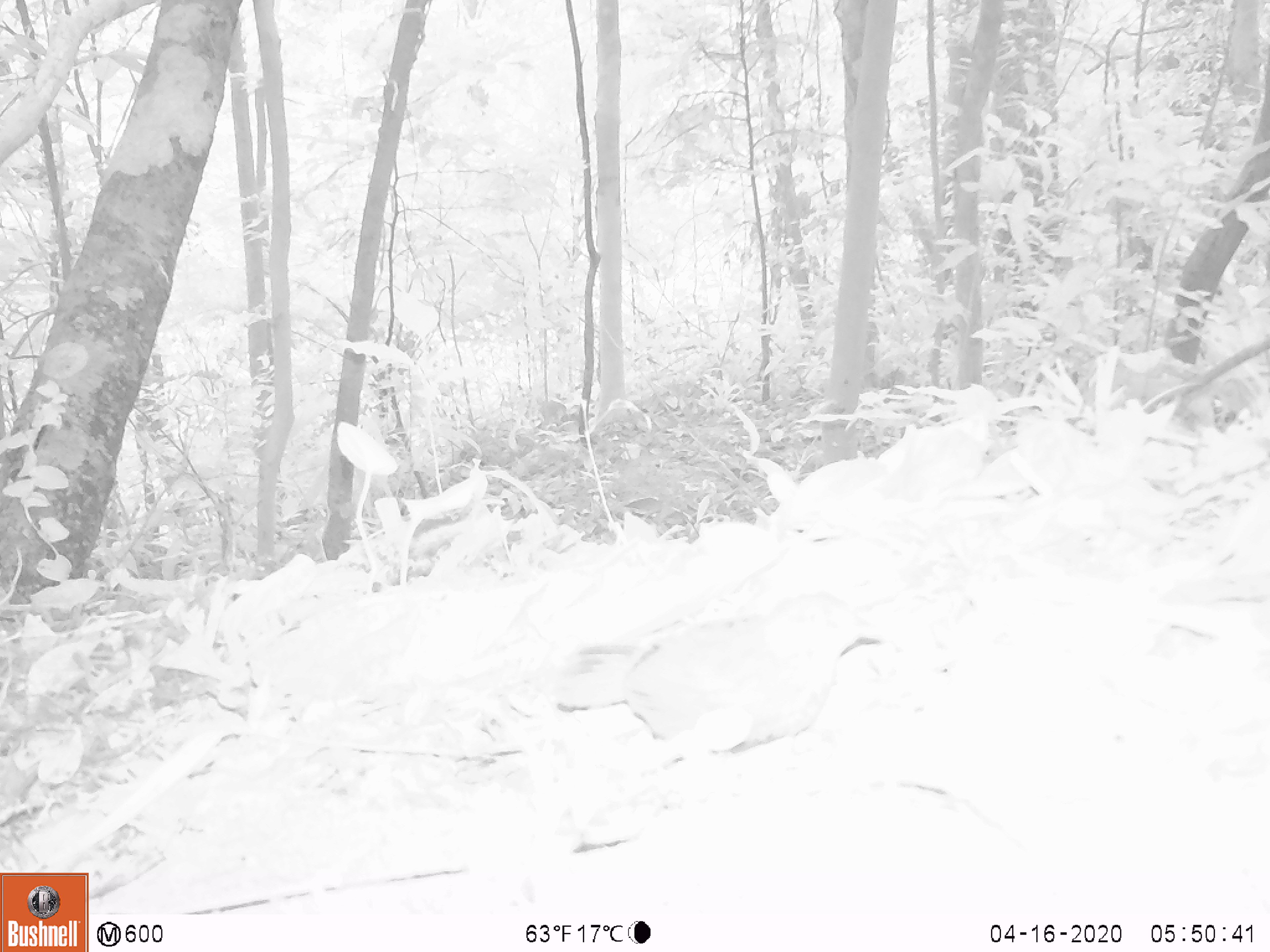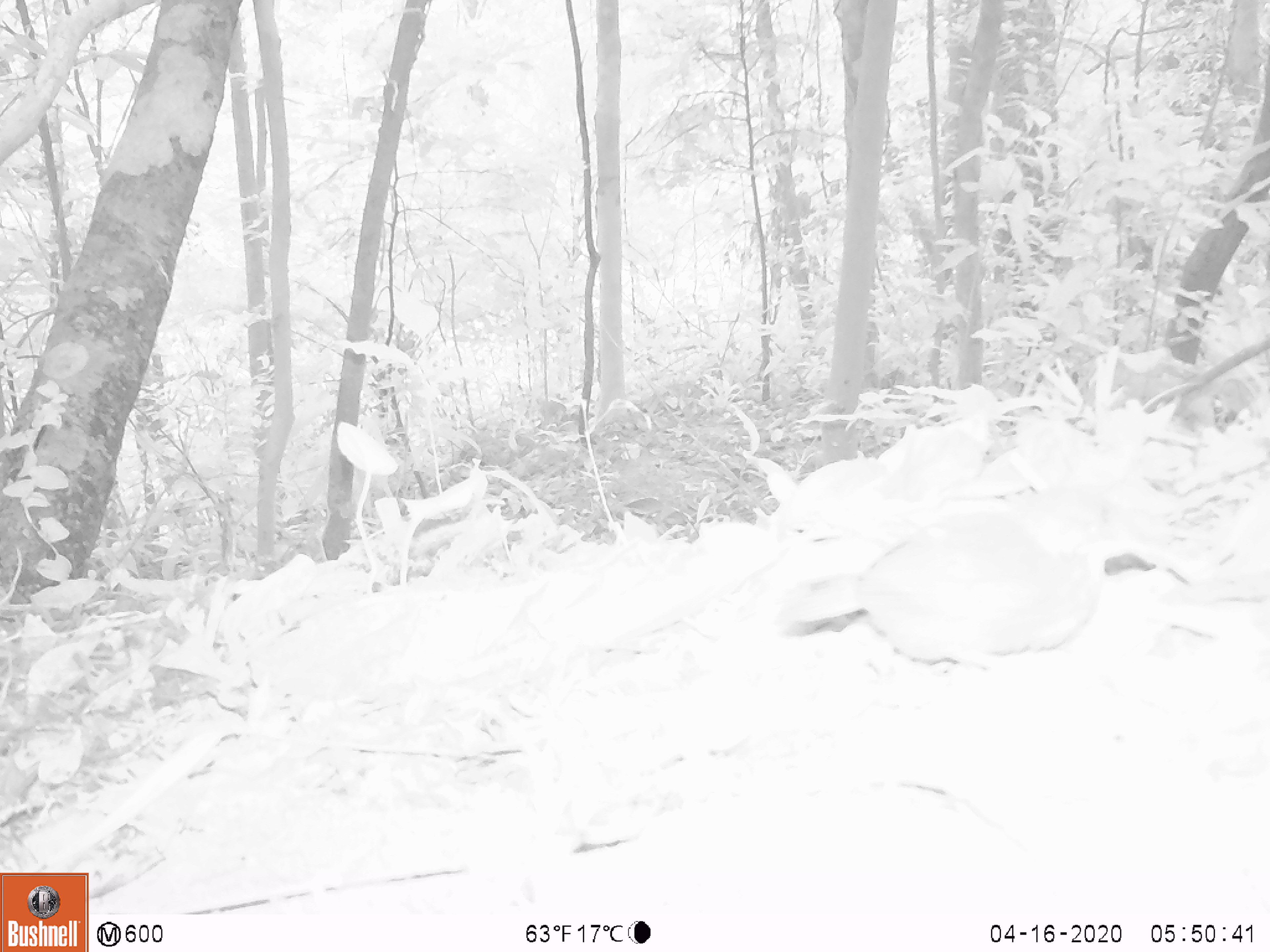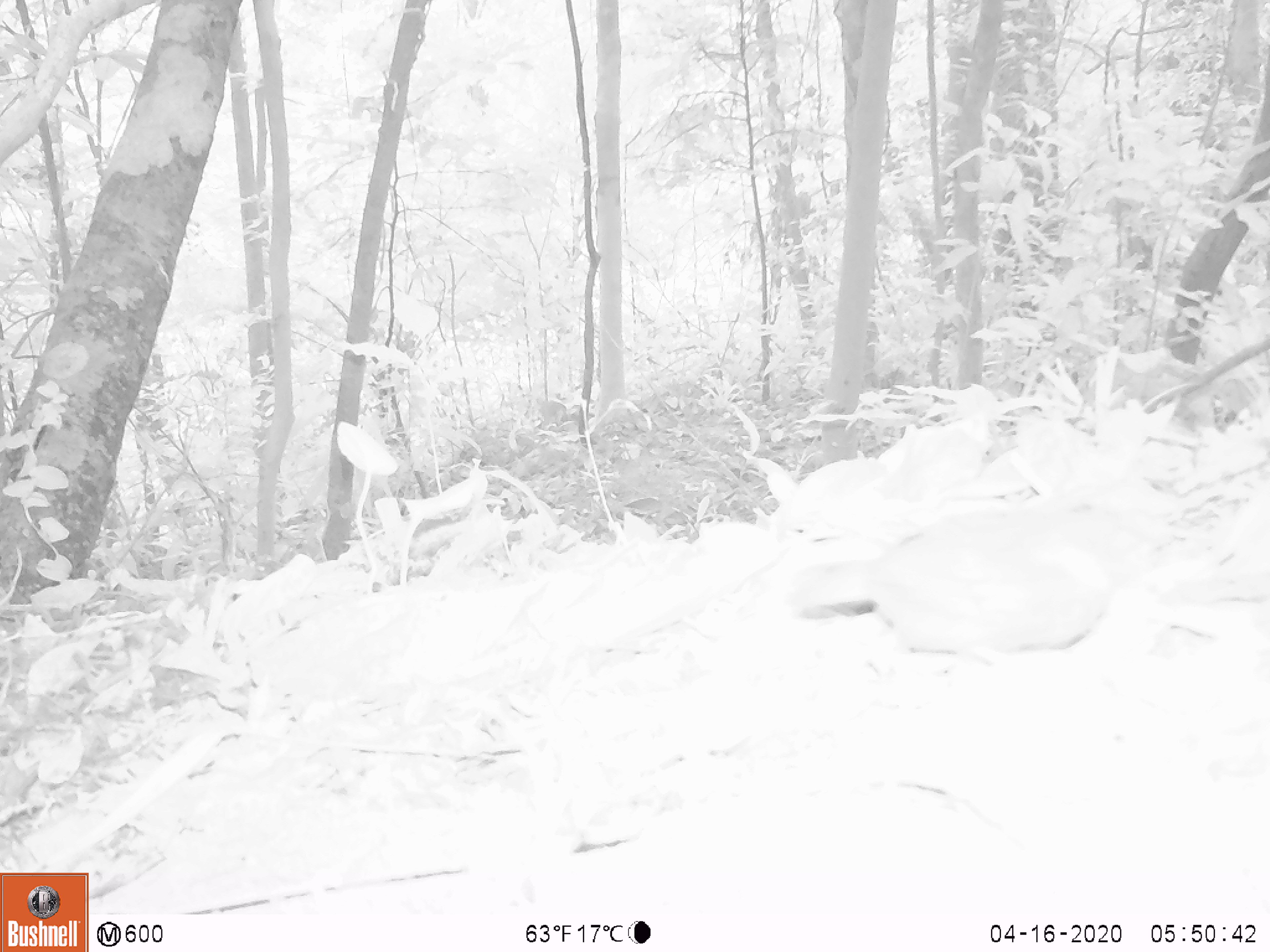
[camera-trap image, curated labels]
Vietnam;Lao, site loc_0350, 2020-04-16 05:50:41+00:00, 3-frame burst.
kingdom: Animalia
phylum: Chordata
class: Aves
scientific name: Aves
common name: bird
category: unidentified bird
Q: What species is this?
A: Unidentified bird (bird) (Aves).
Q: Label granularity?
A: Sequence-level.